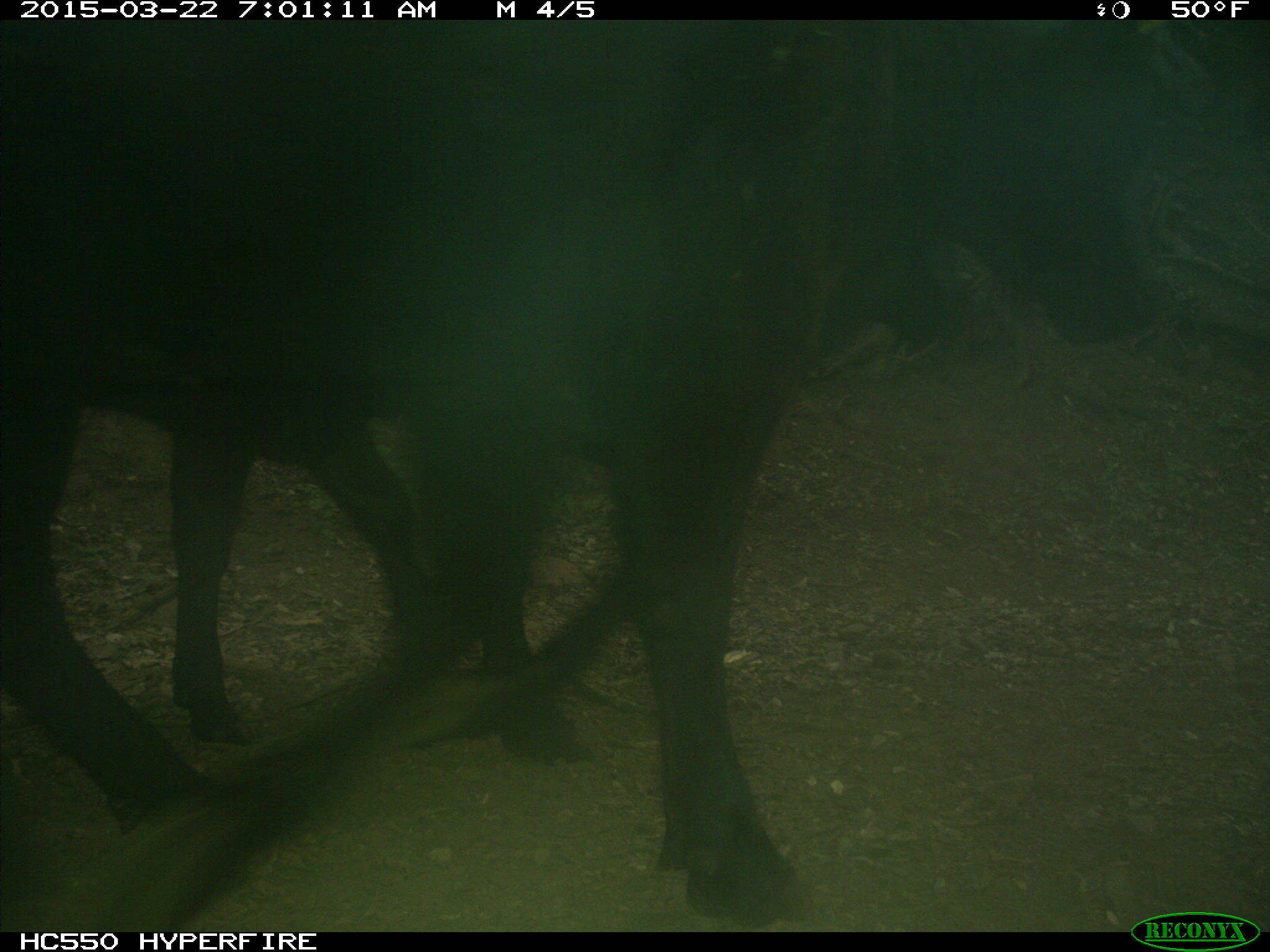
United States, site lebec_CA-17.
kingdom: Animalia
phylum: Chordata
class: Mammalia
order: Artiodactyla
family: Bovidae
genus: Bos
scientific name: Bos taurus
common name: domestic cow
Bos taurus (domestic cow).